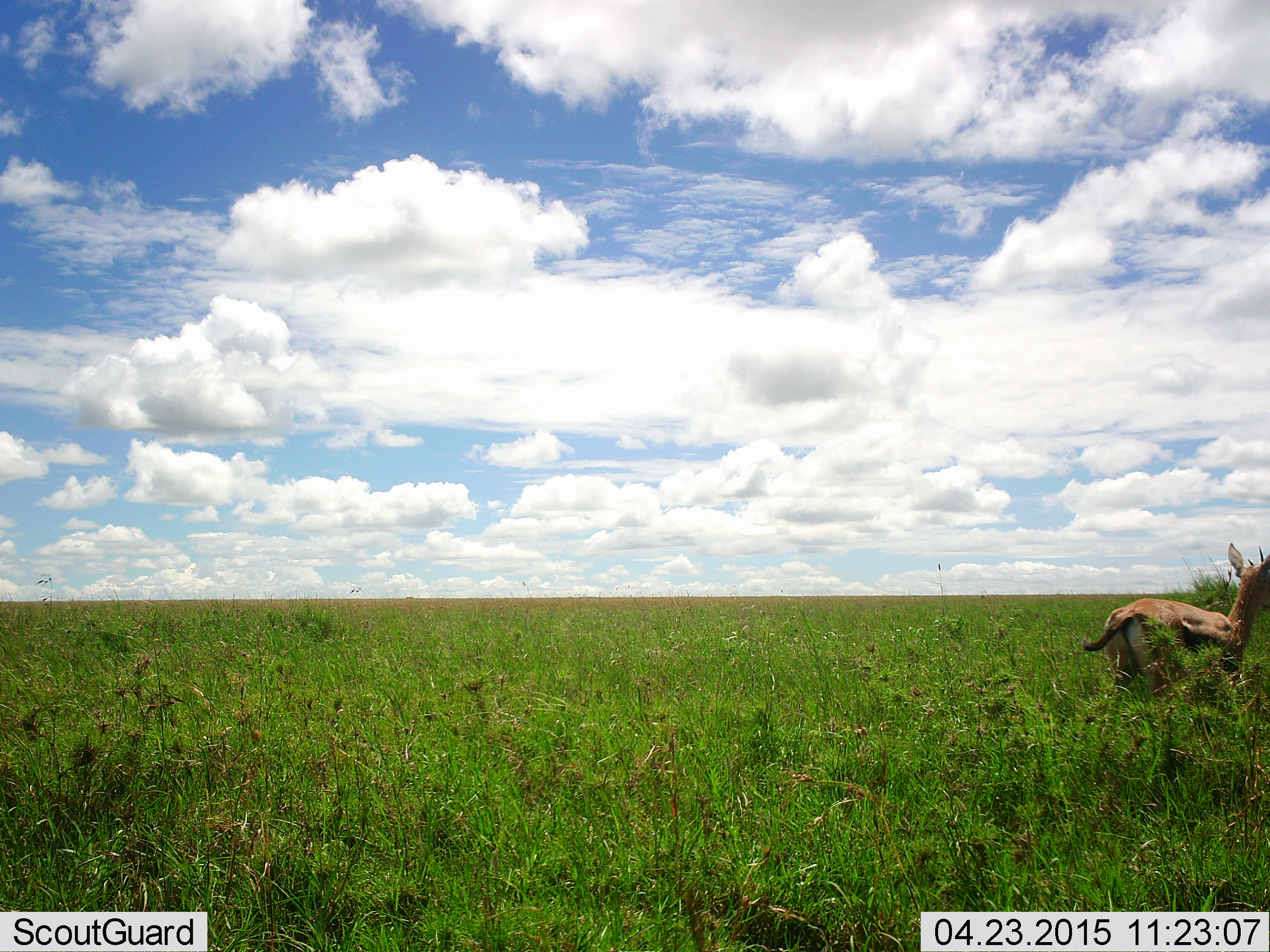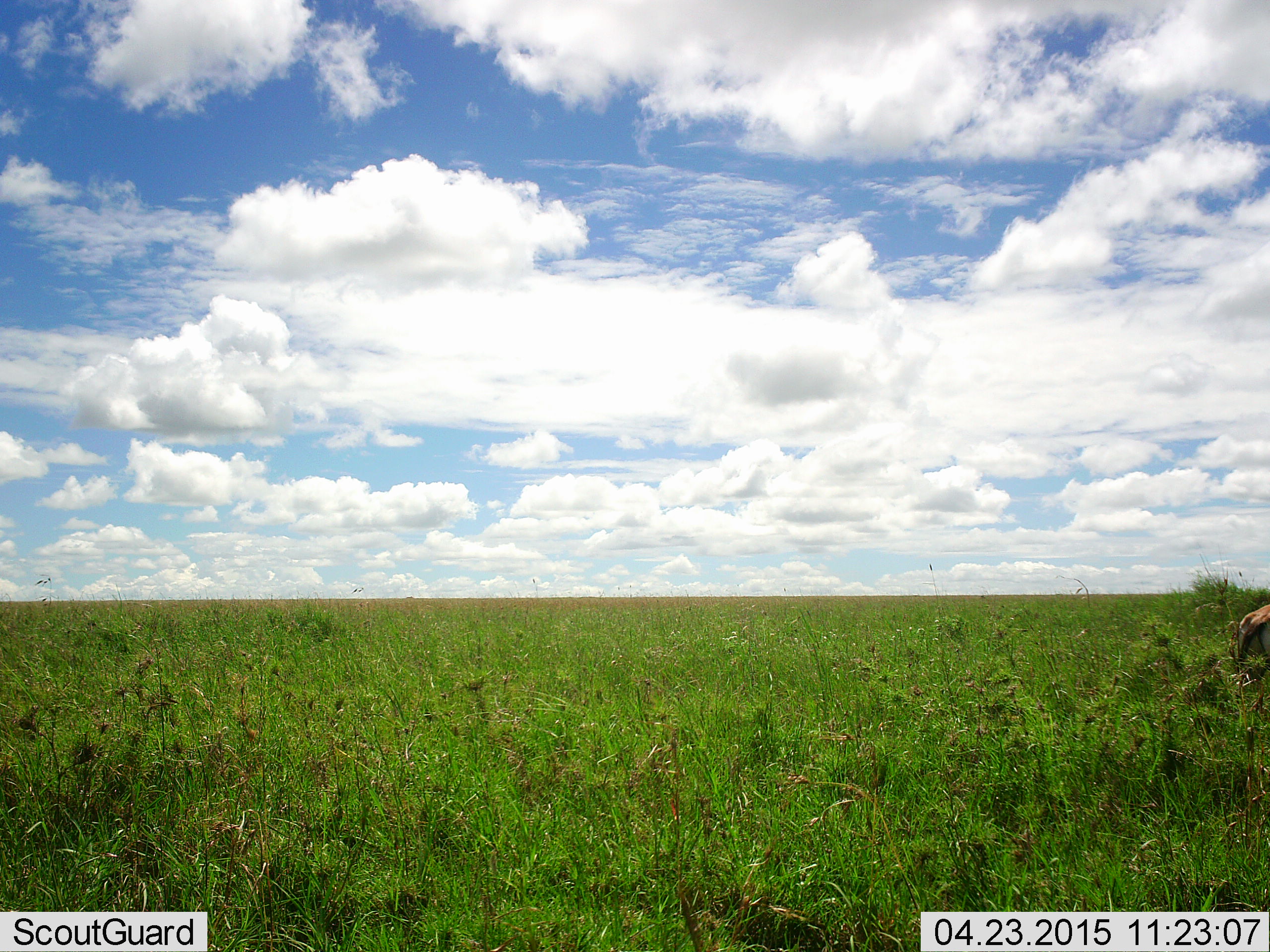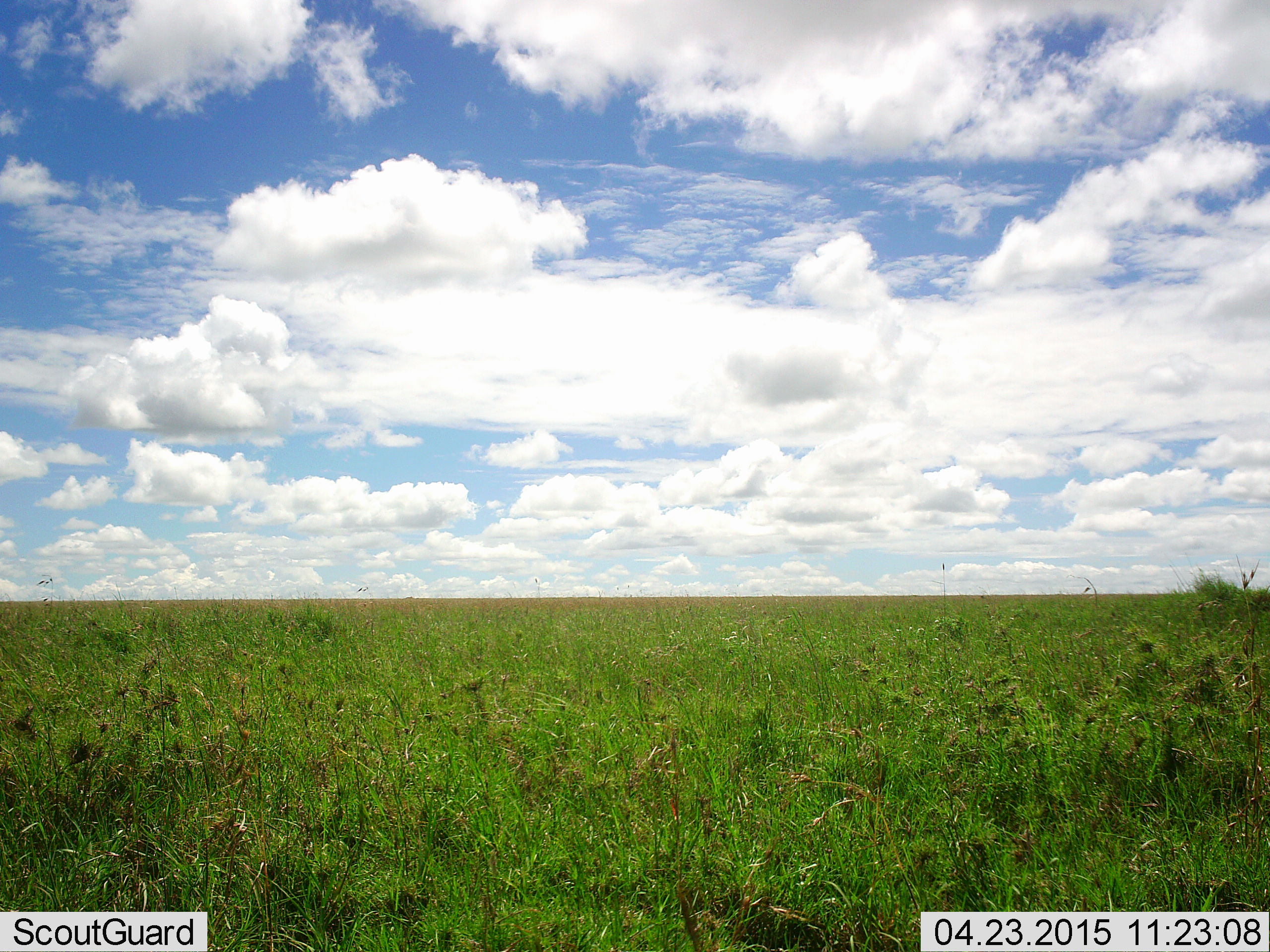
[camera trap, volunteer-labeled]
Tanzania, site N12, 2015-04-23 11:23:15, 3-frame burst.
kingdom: Animalia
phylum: Chordata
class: Mammalia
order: Artiodactyla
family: Bovidae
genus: Eudorcas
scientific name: Eudorcas thomsonii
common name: thomson's gazelle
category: gazellethomsons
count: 1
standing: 10%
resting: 0%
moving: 80%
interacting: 0%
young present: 0%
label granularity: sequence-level